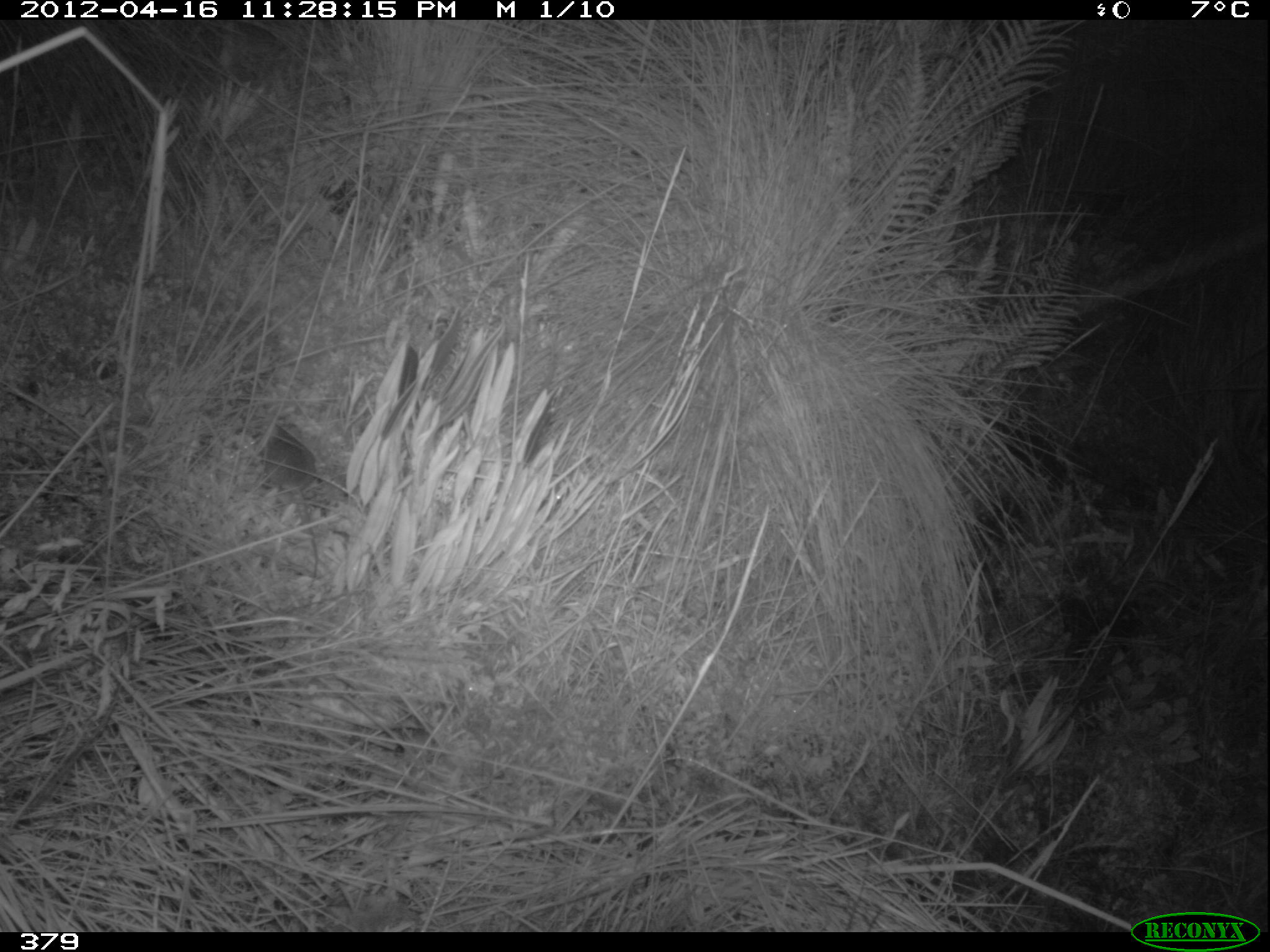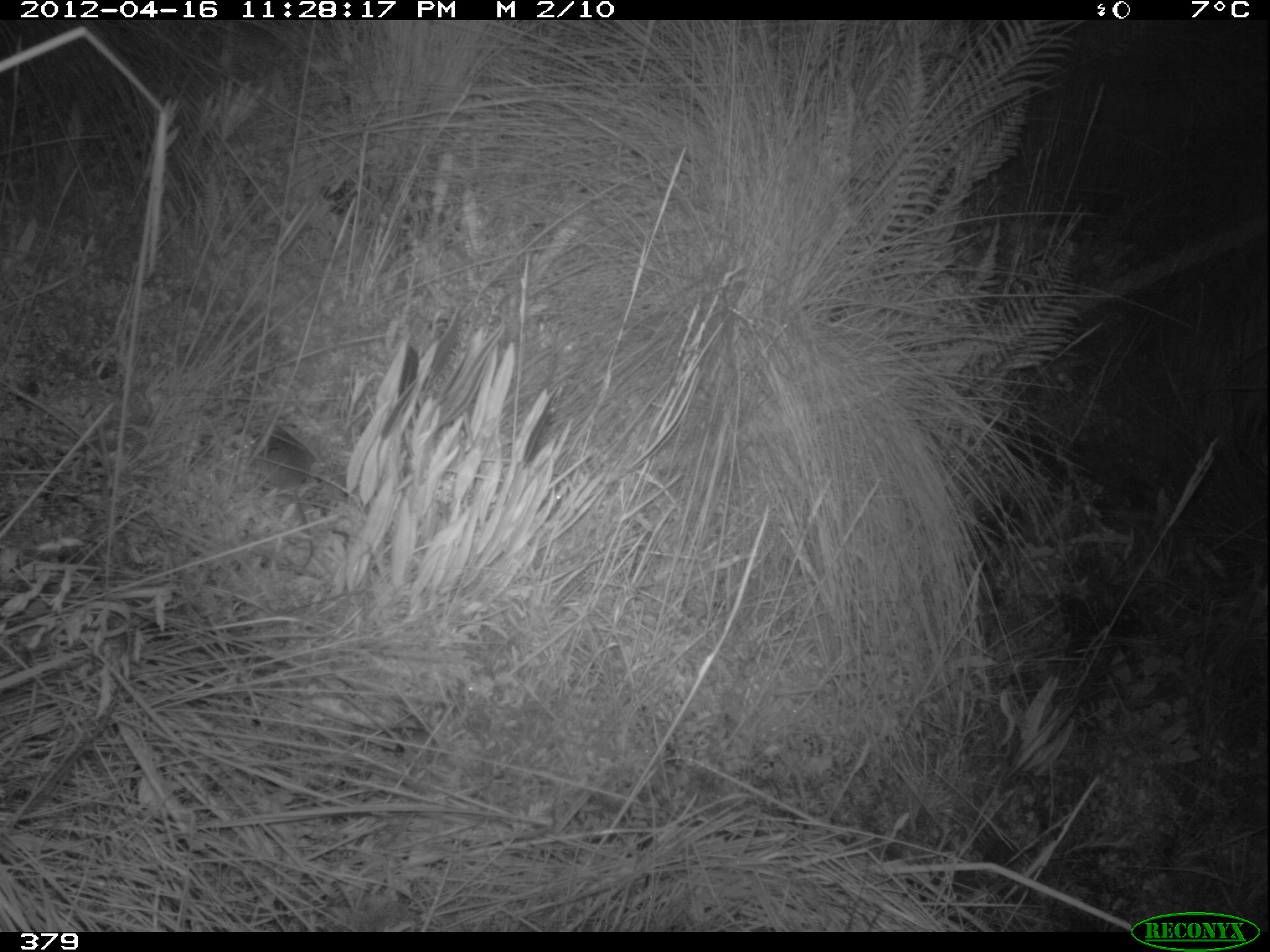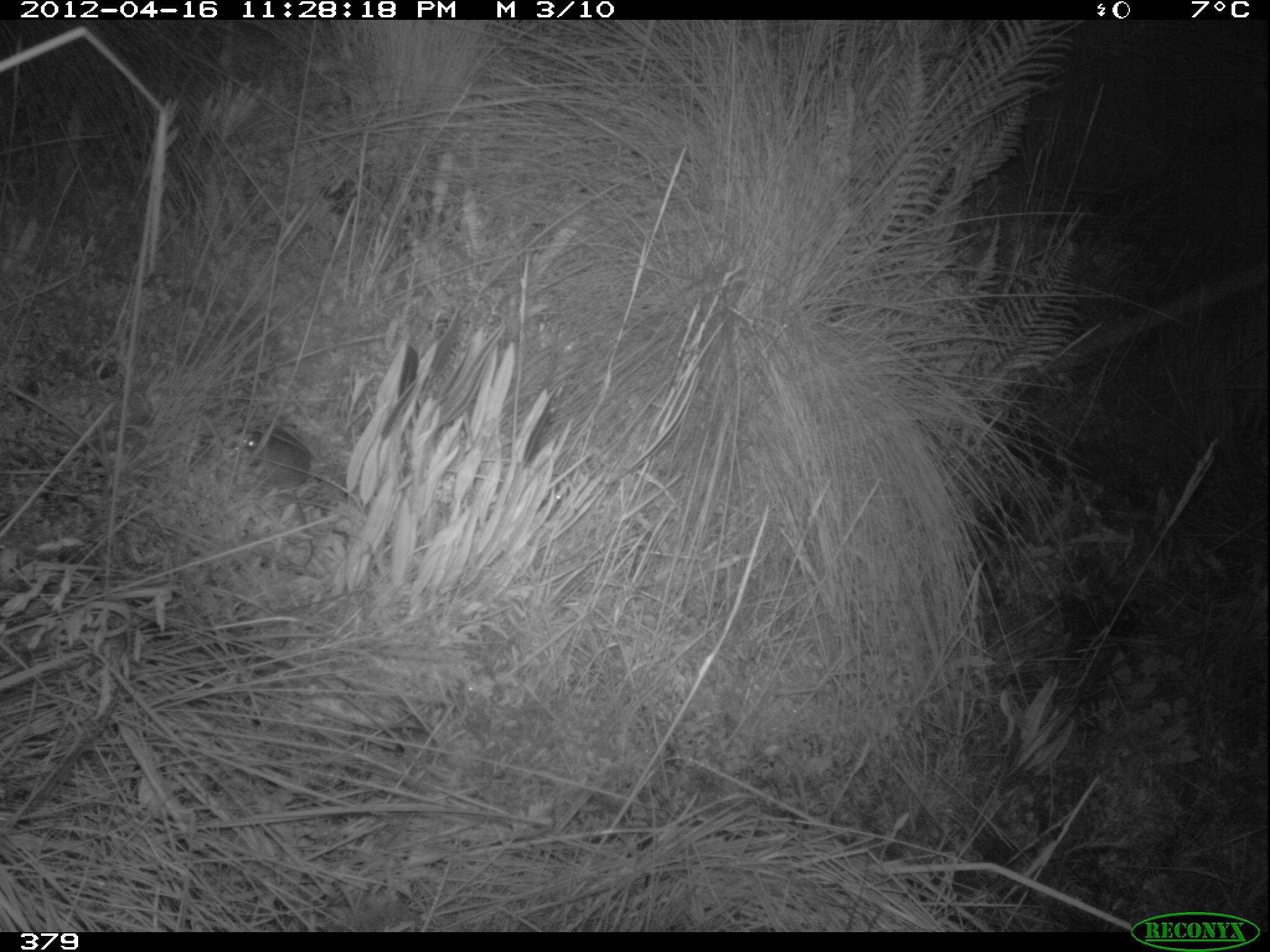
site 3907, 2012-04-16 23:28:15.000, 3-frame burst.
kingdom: Animalia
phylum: Chordata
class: Mammalia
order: Rodentia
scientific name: Rodentia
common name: rodents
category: unknown rodent